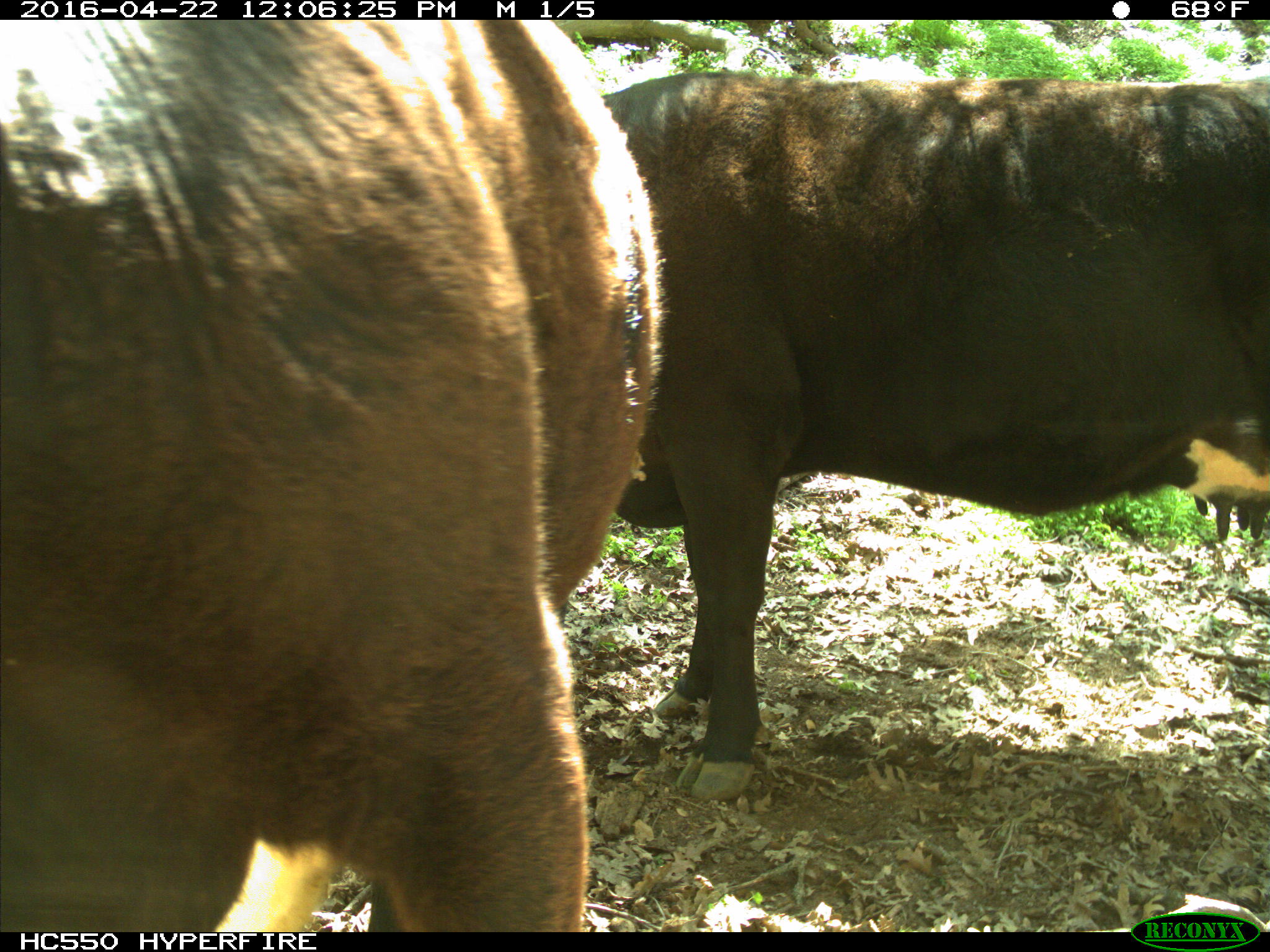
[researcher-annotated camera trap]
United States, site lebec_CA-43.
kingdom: Animalia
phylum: Chordata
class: Mammalia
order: Artiodactyla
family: Bovidae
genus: Bos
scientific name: Bos taurus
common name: domestic cow